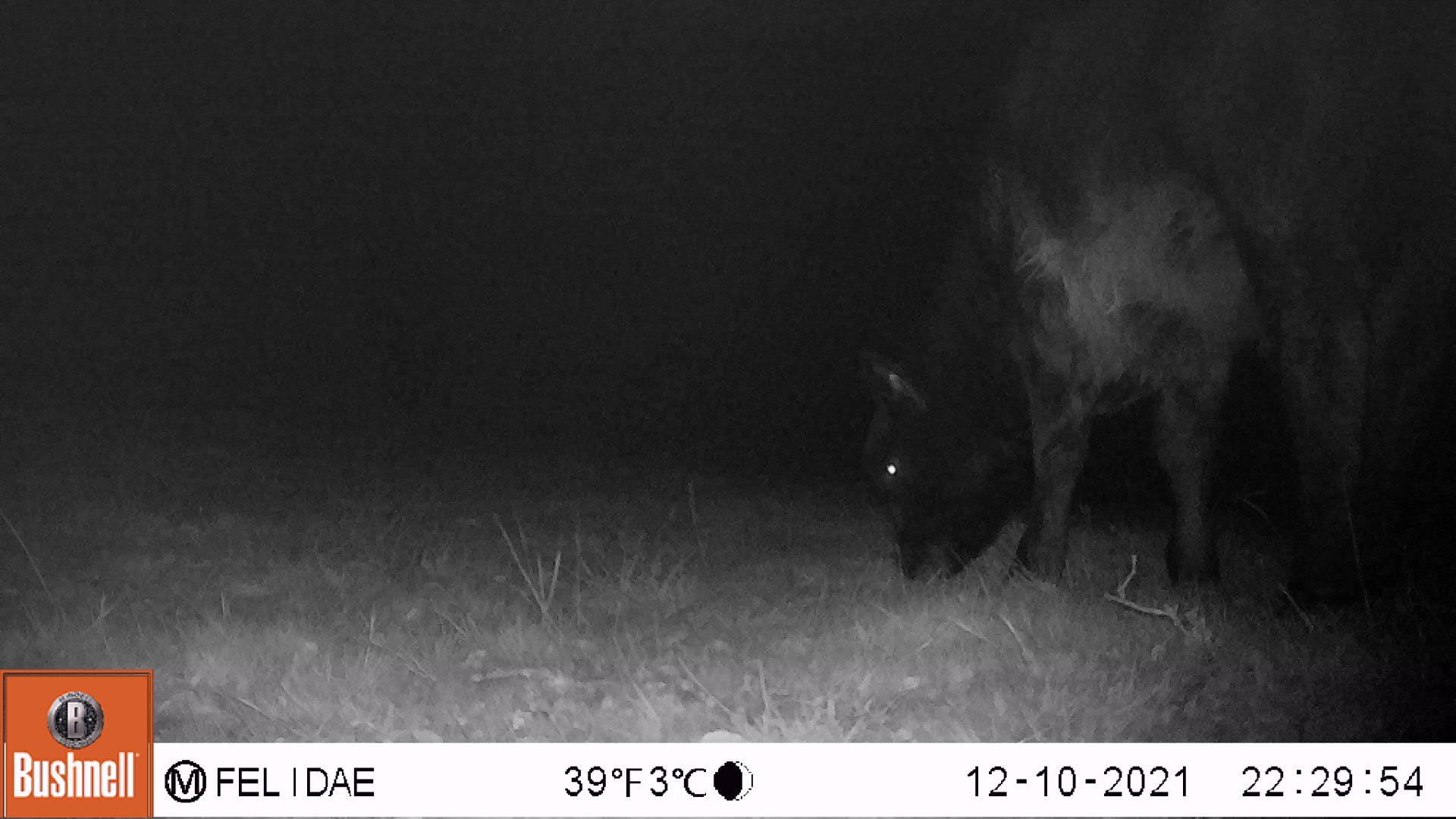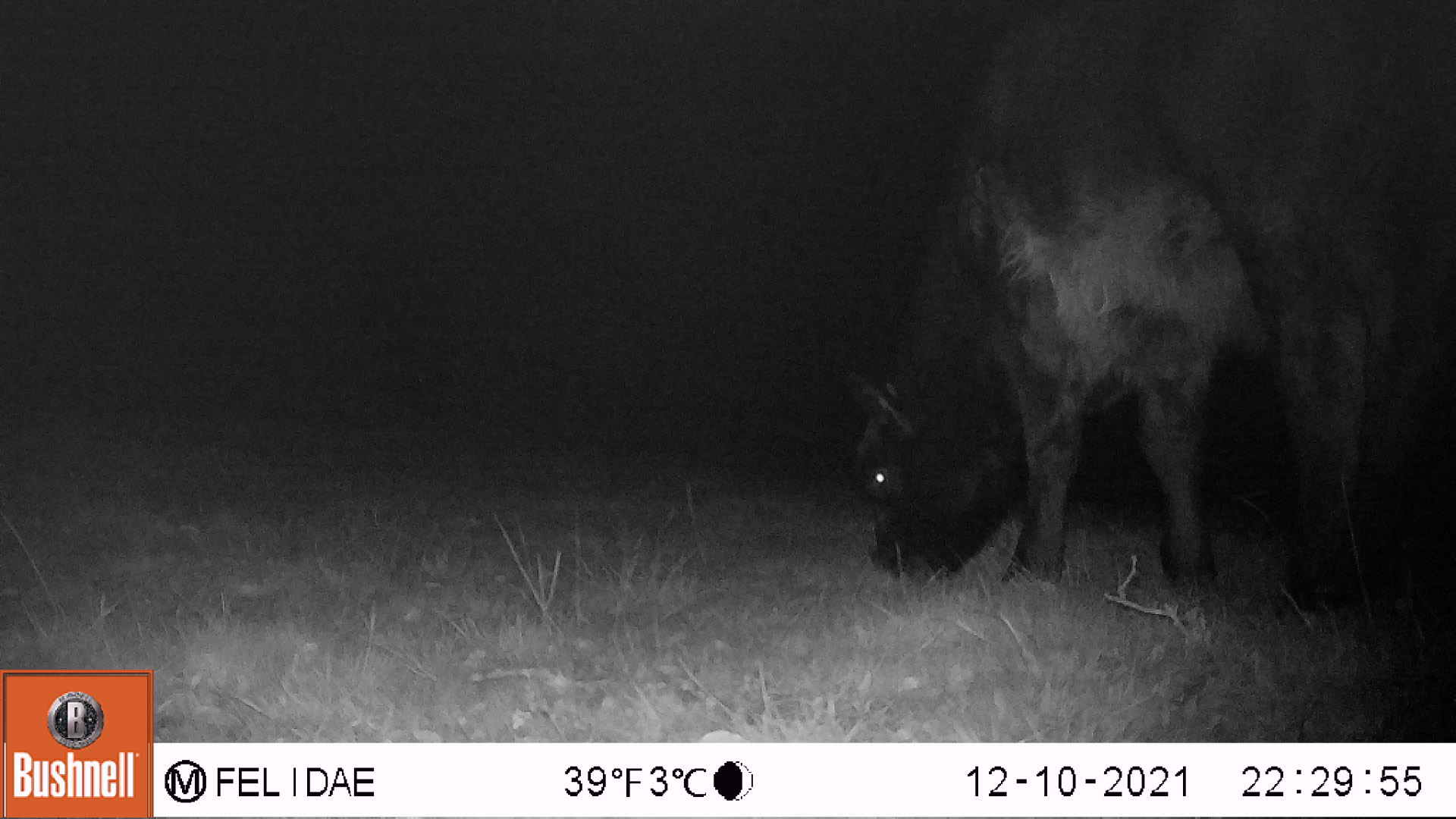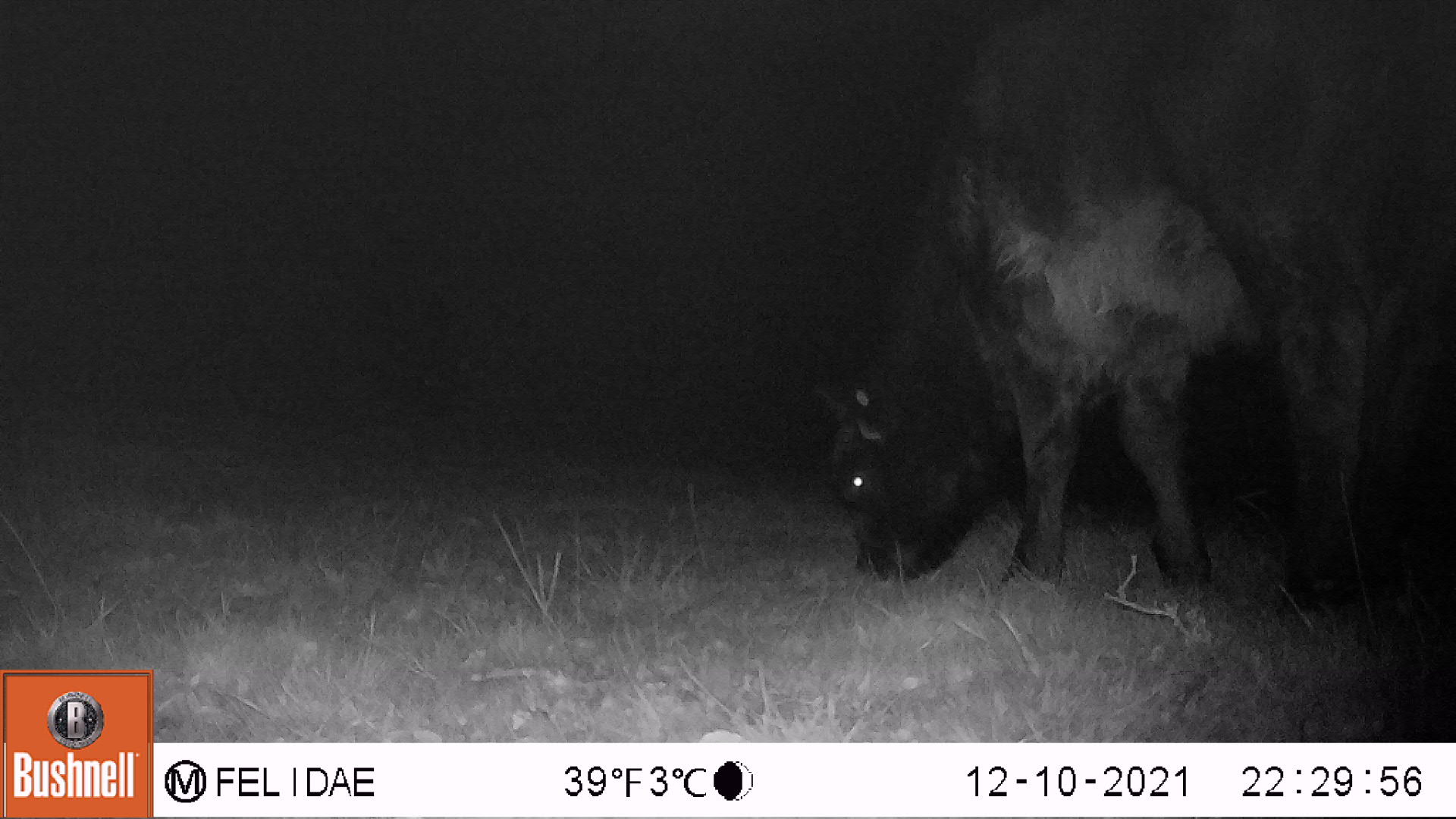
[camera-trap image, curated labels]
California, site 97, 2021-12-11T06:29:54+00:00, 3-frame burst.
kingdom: Animalia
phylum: Chordata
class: Mammalia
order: Artiodactyla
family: Bovidae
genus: Bos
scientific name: Bos taurus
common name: domestic cattle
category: cattle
Cattle (domestic cattle) (Bos taurus).